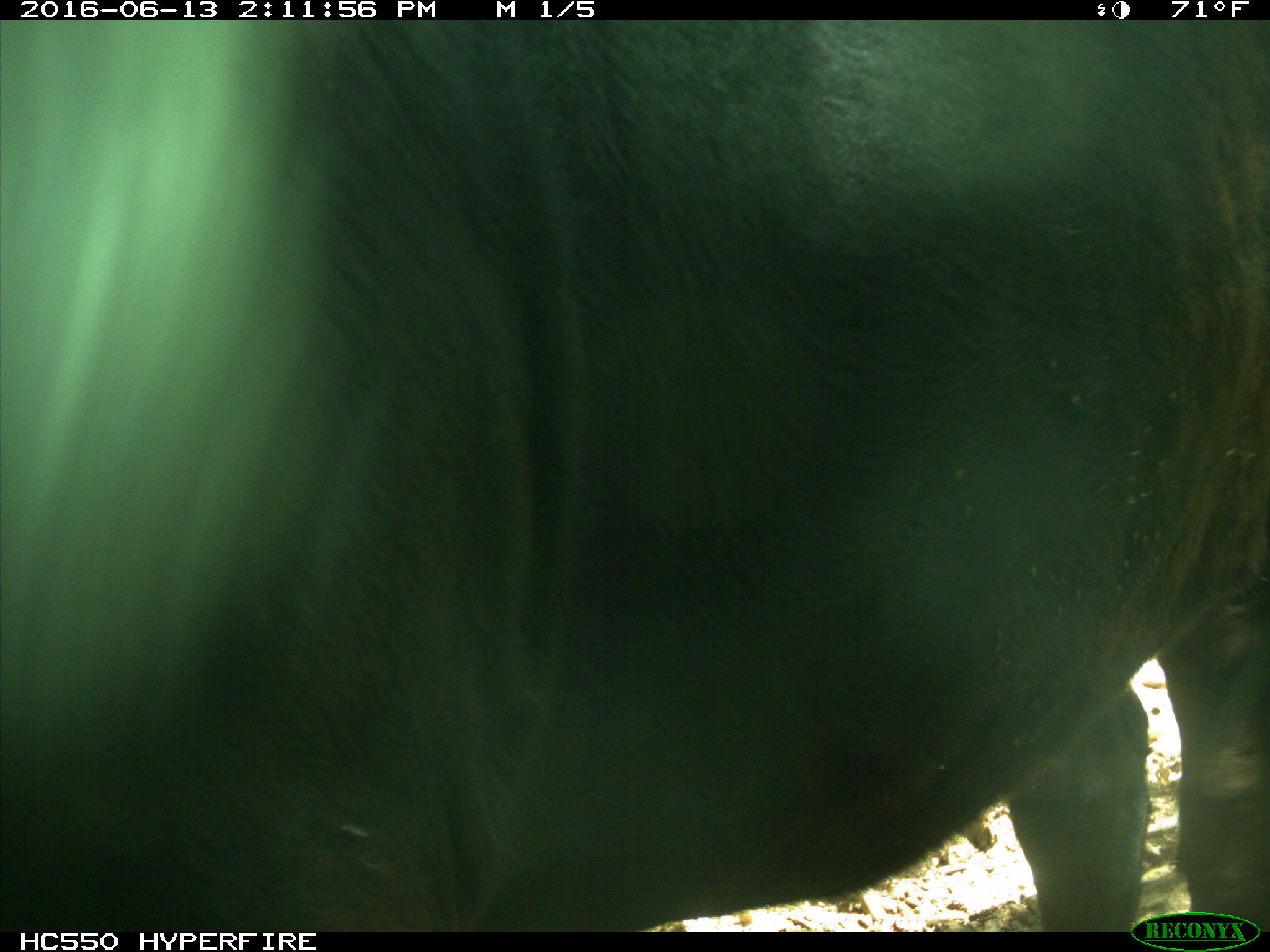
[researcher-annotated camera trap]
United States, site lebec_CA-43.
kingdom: Animalia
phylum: Chordata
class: Mammalia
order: Artiodactyla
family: Bovidae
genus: Bos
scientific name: Bos taurus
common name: domestic cow